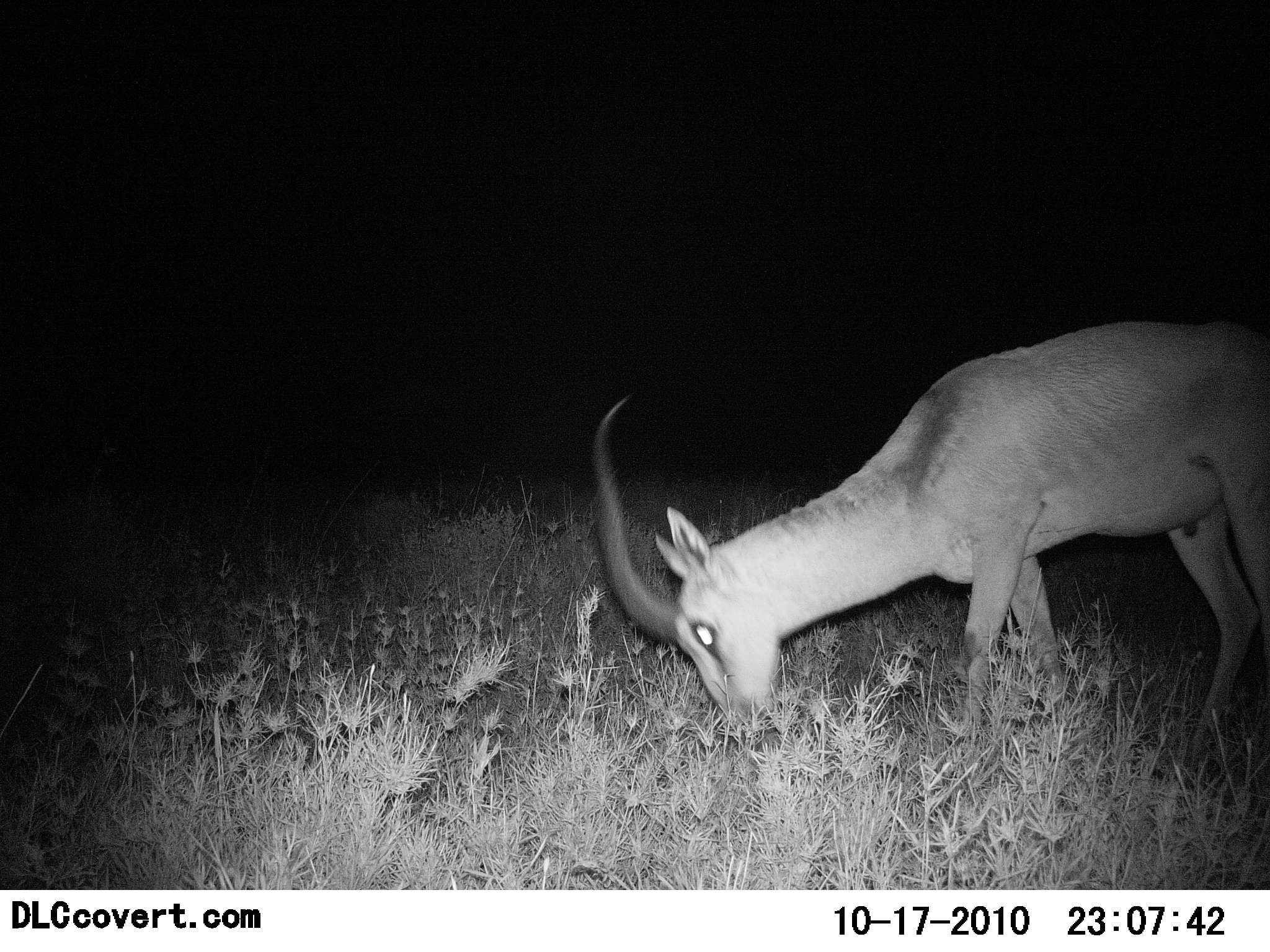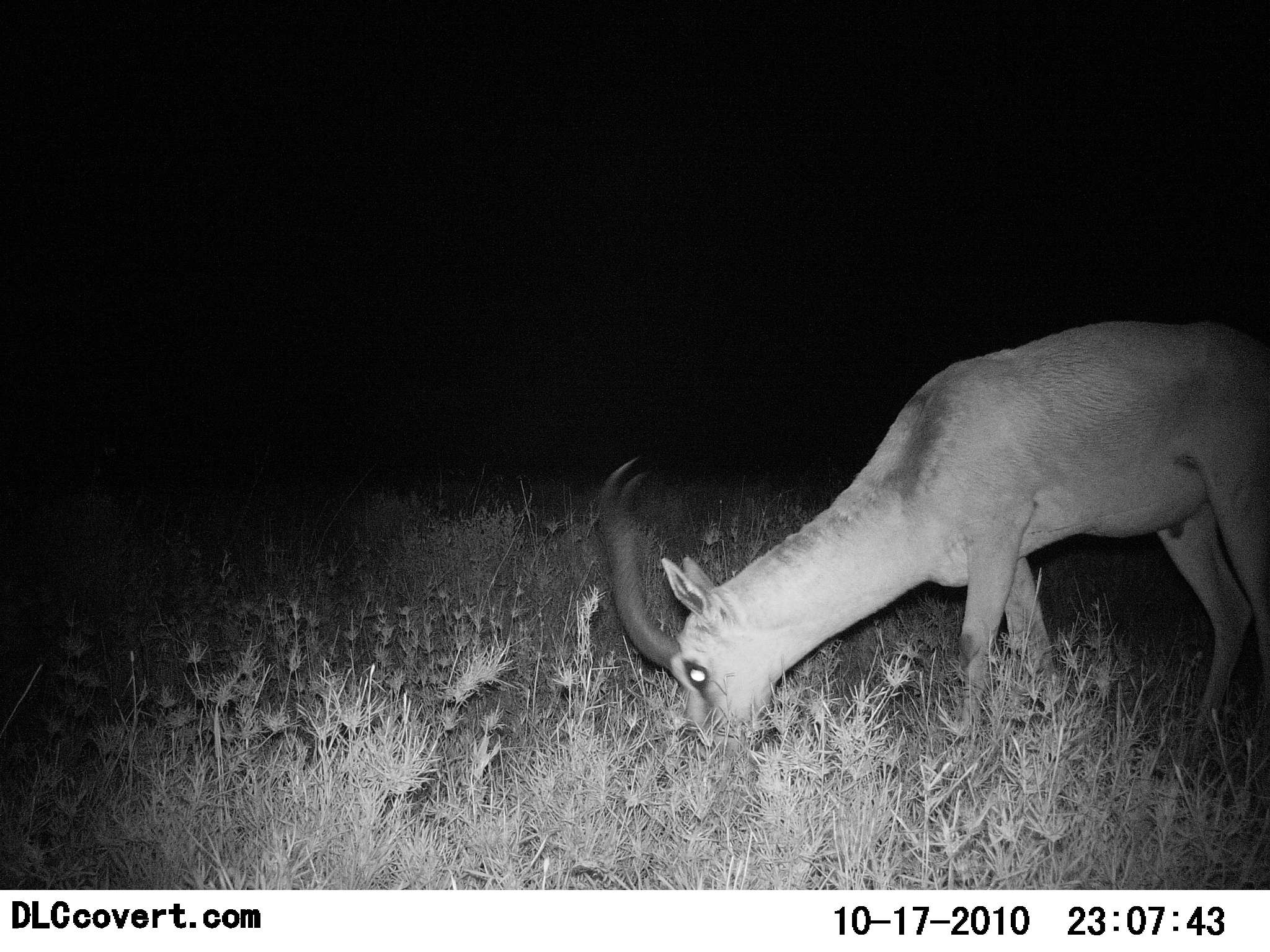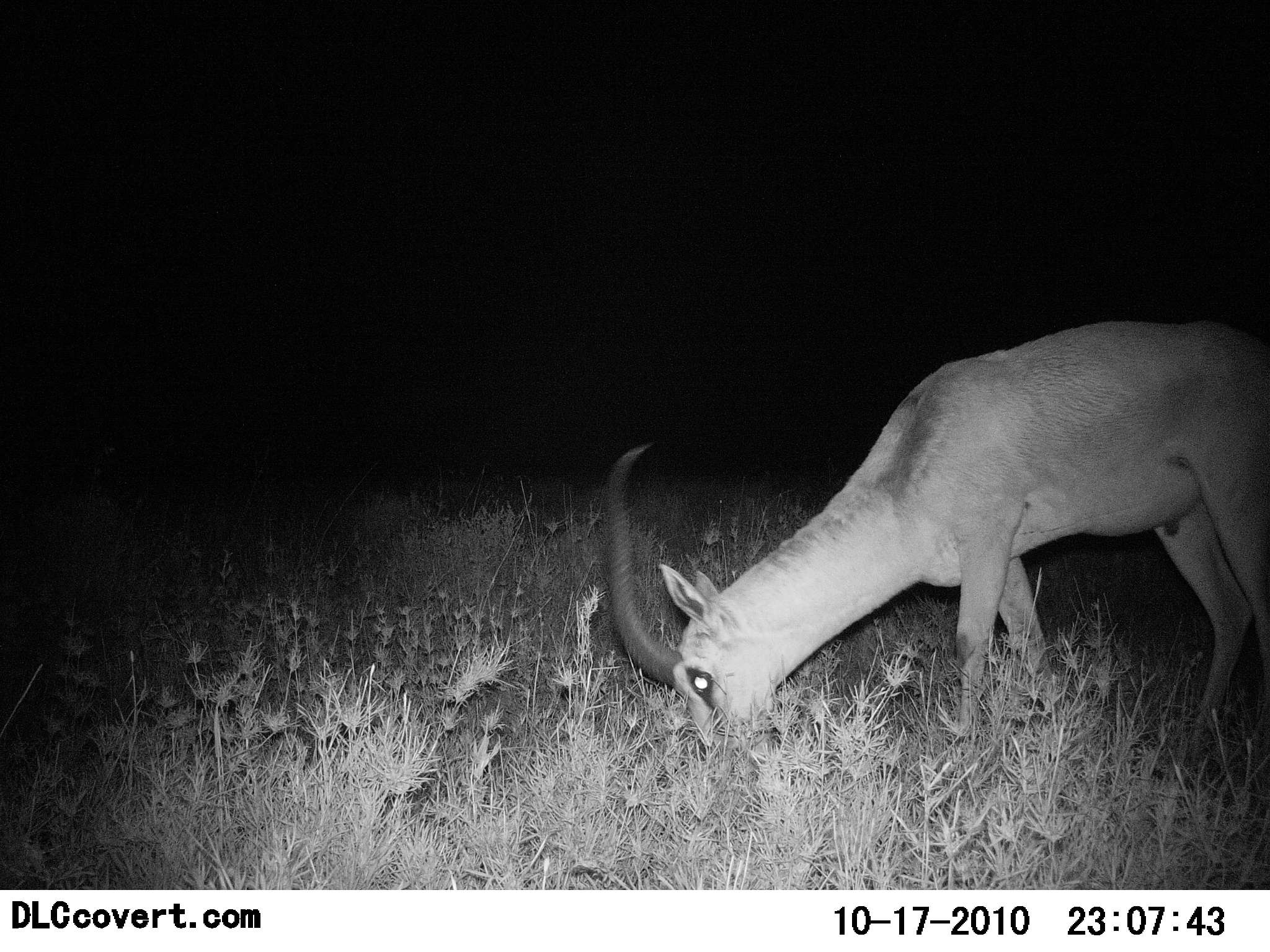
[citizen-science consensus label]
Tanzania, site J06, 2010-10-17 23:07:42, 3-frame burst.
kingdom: Animalia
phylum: Chordata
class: Mammalia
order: Artiodactyla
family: Bovidae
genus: Nanger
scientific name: Nanger granti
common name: grant's gazelle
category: gazellegrants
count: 1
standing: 22%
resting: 0%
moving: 0%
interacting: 0%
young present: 0%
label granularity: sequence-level